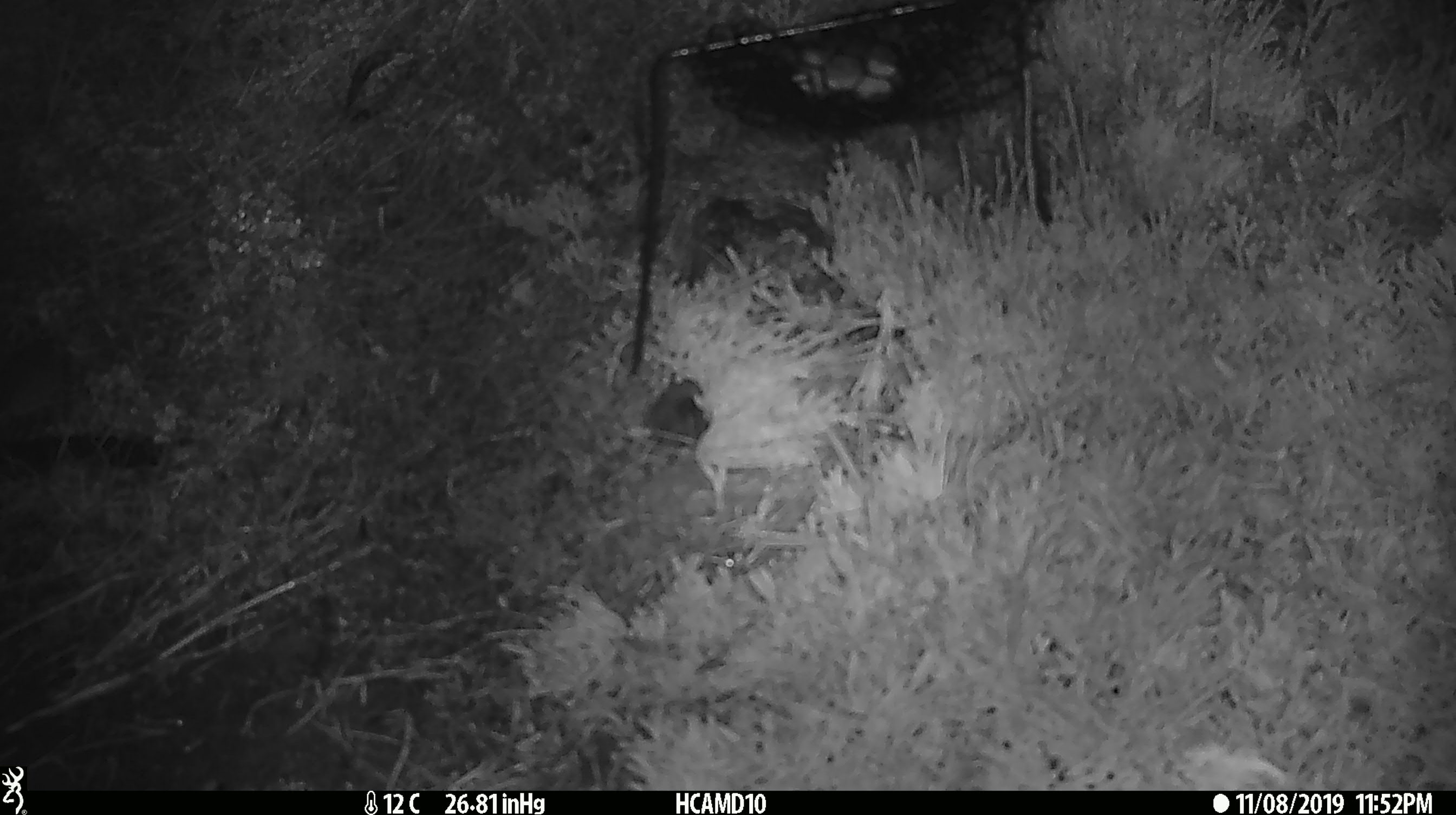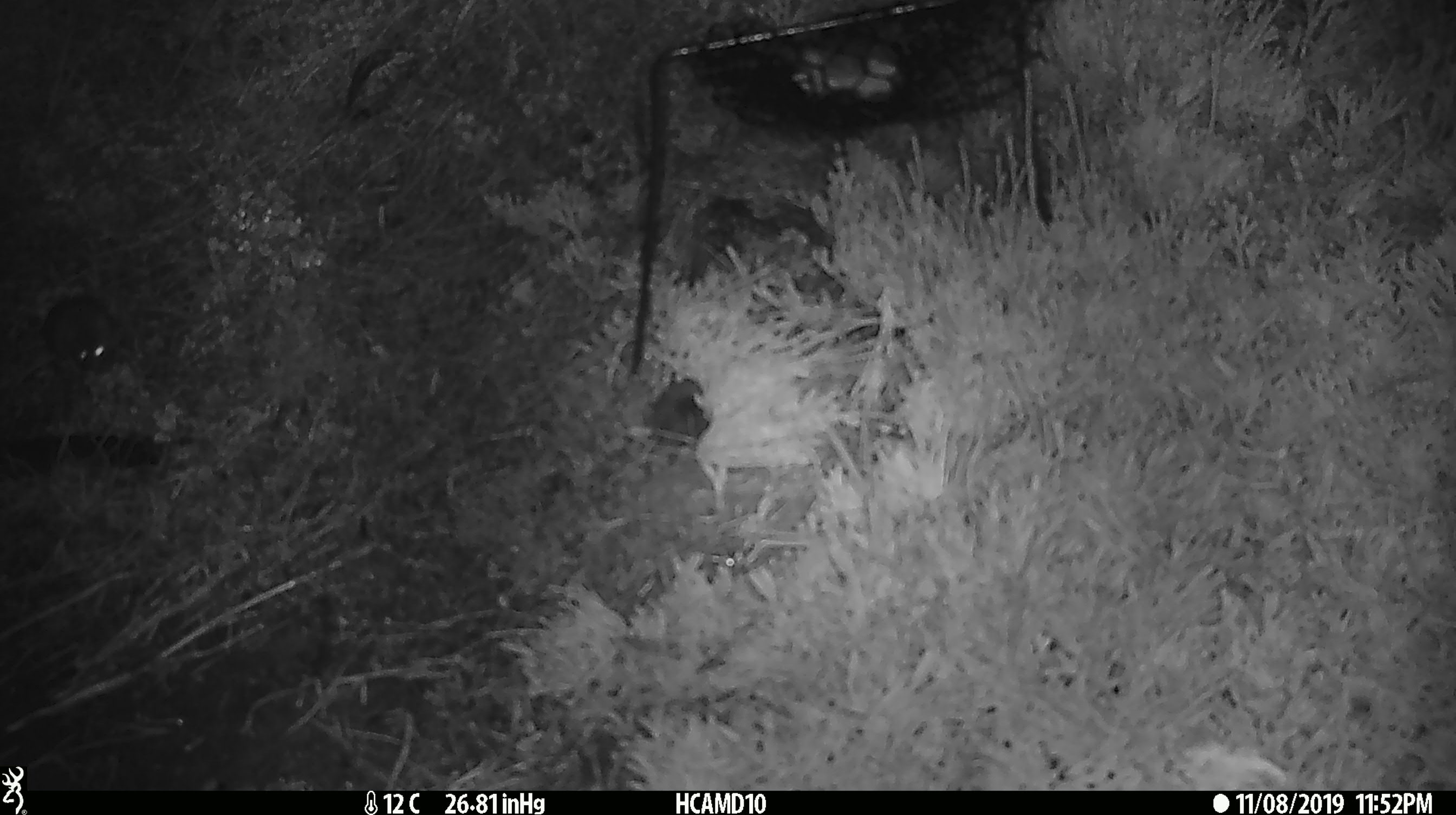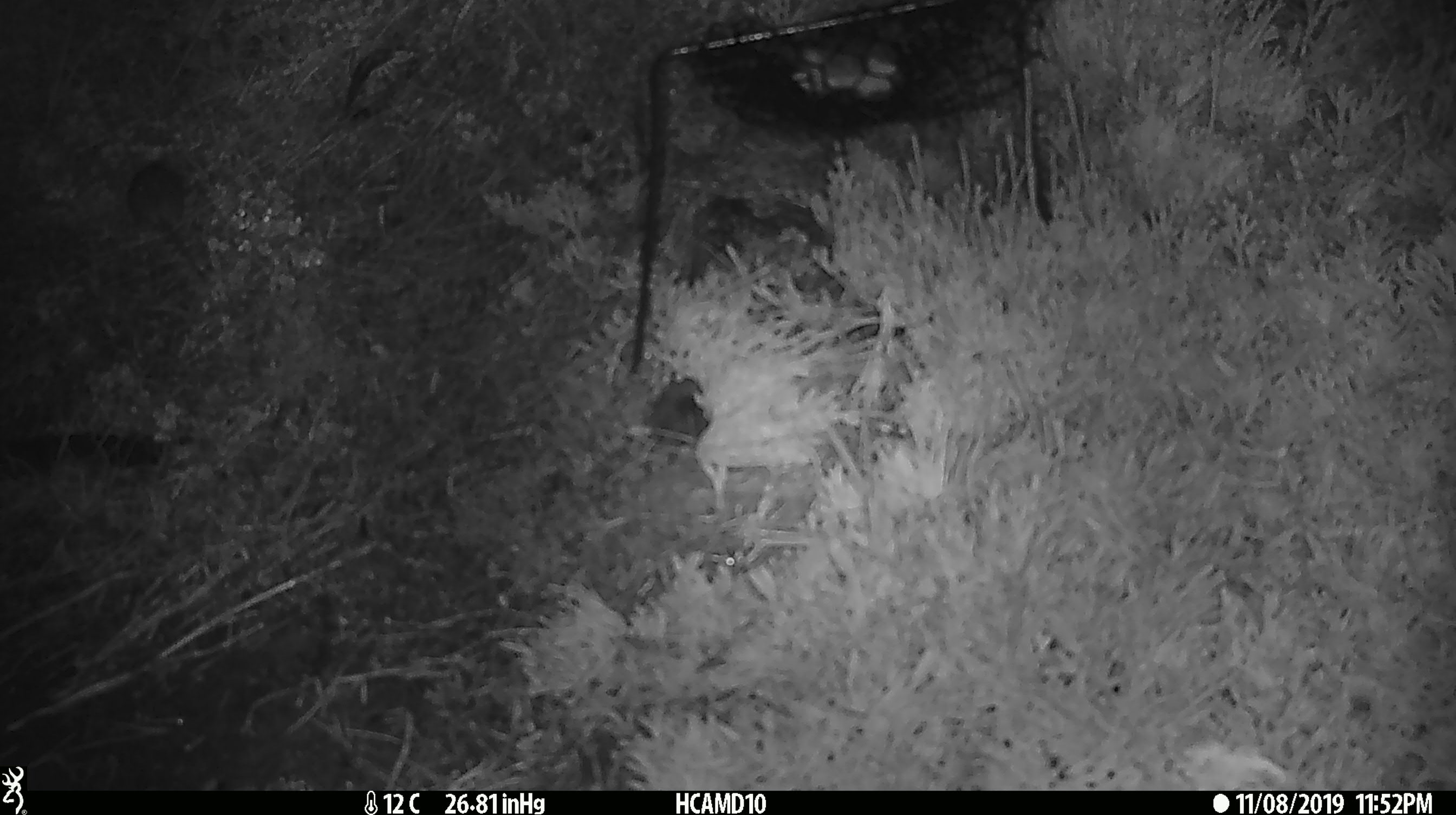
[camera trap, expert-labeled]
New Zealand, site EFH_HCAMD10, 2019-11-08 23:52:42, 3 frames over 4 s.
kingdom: Animalia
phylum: Chordata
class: Mammalia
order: Rodentia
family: Muridae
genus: Mus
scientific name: Mus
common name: mouse